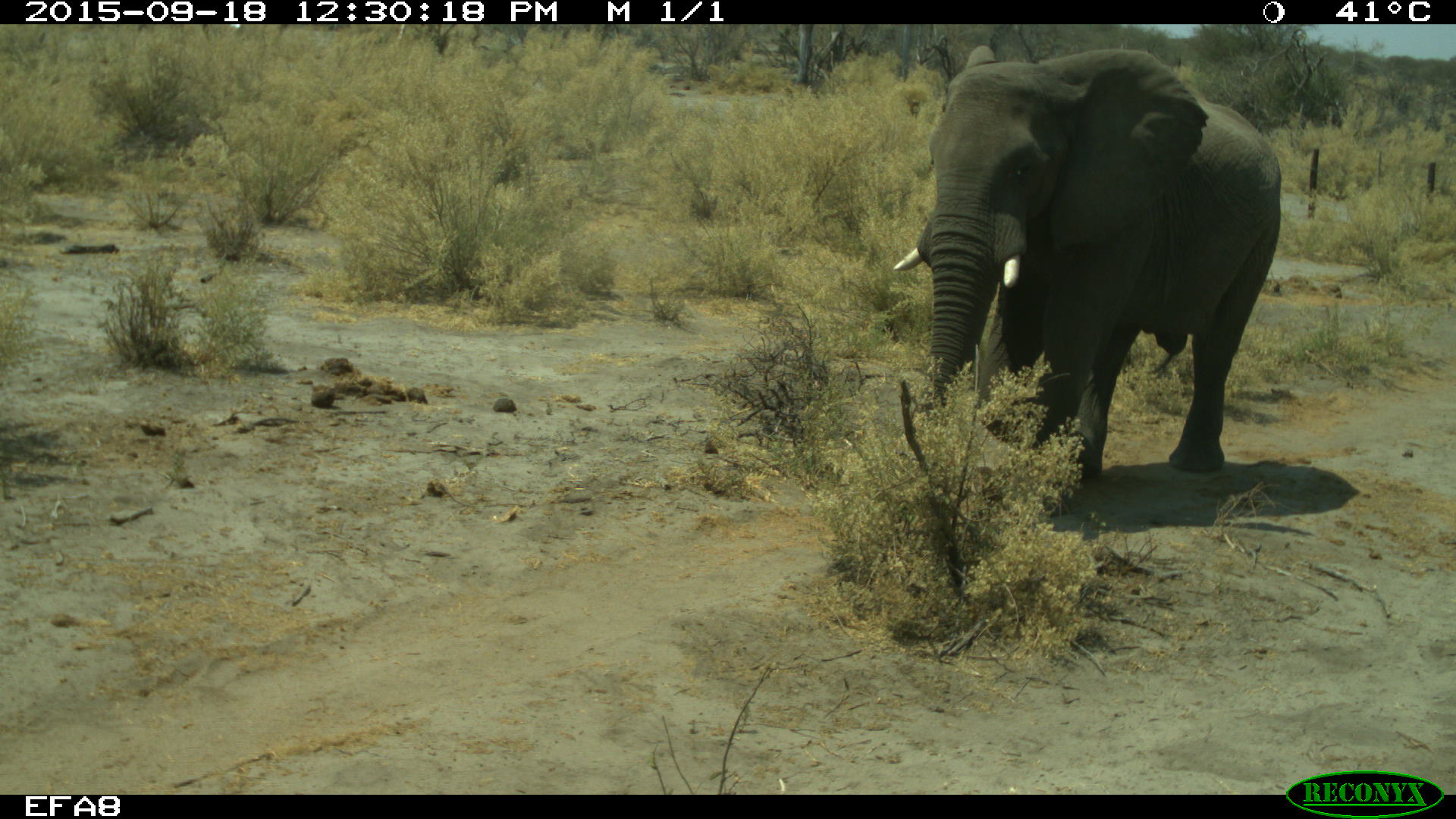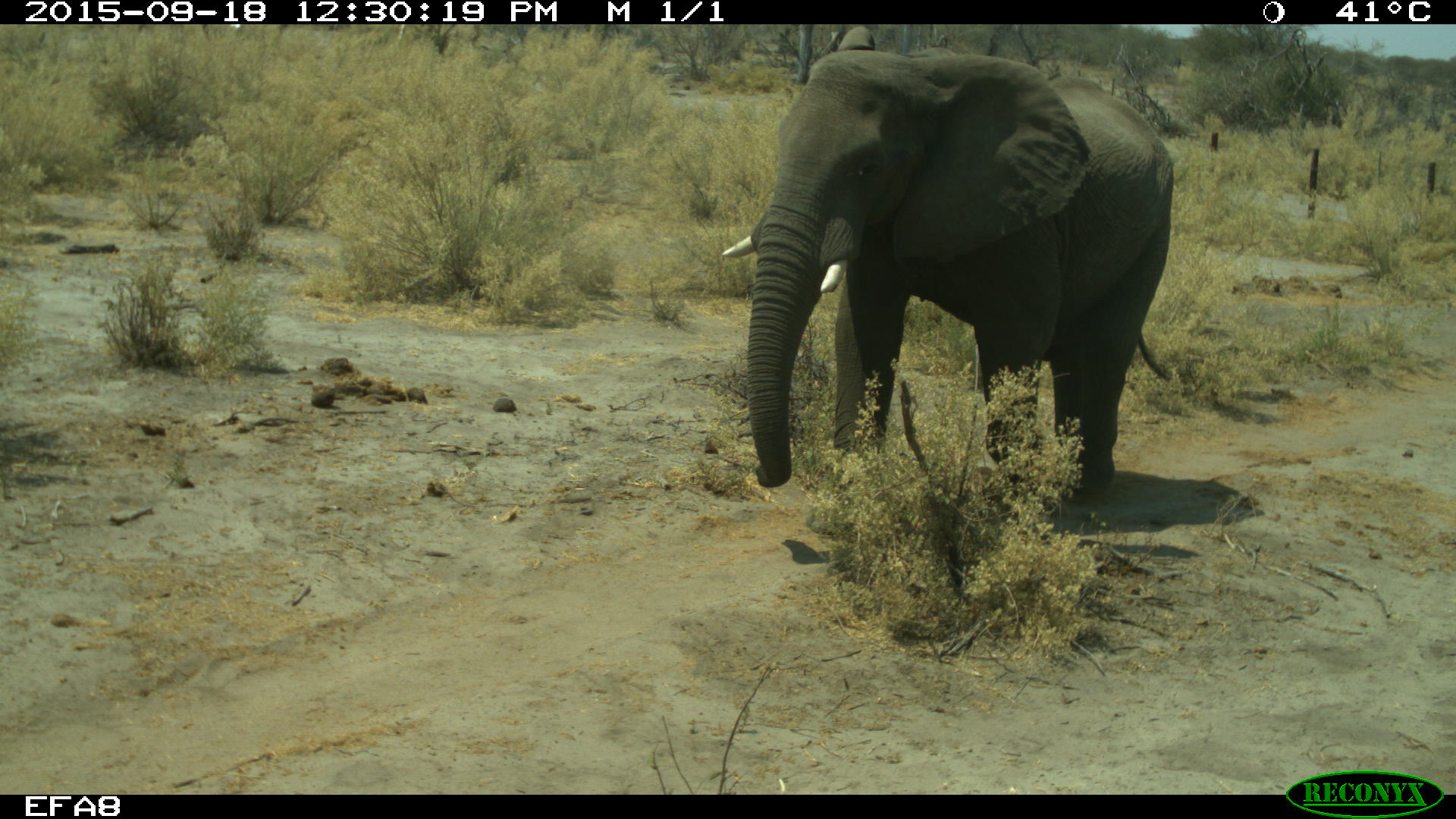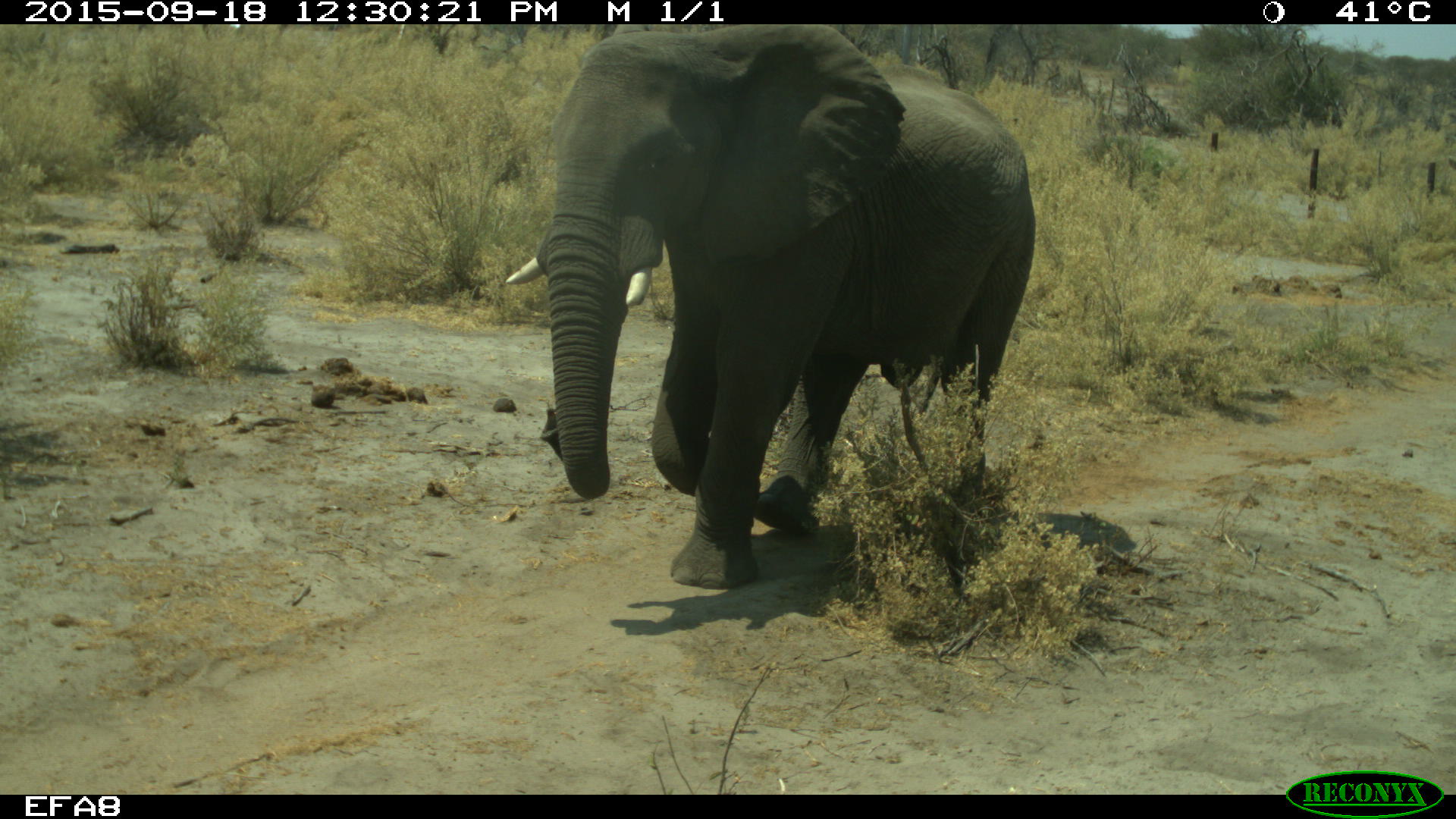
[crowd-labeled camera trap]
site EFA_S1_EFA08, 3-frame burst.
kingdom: Animalia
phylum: Chordata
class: Mammalia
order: Proboscidea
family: Elephantidae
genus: Loxodonta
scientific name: Loxodonta africana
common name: african bush elephant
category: elephant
Elephant (african bush elephant) (Loxodonta africana), count 1. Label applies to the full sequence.